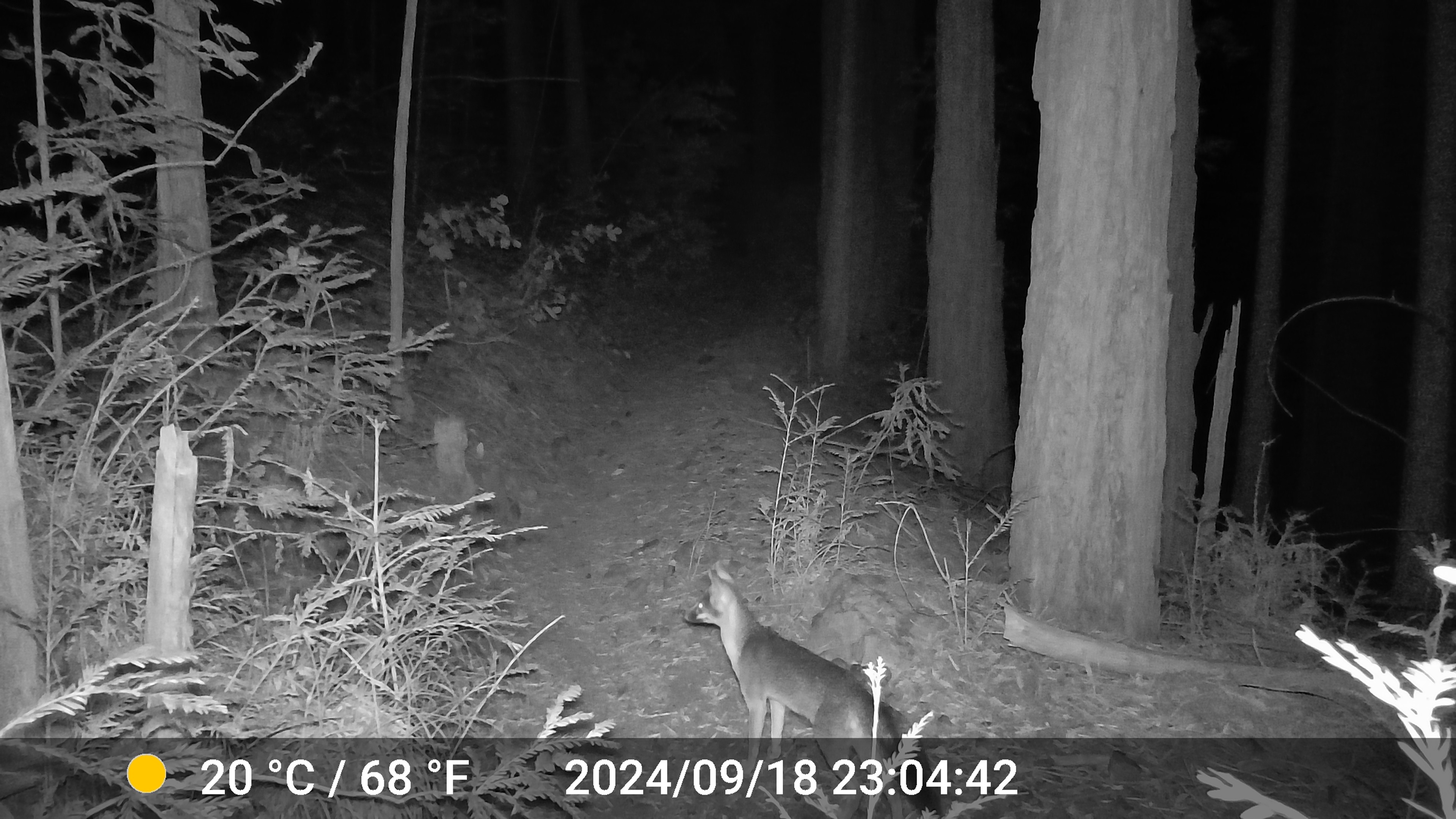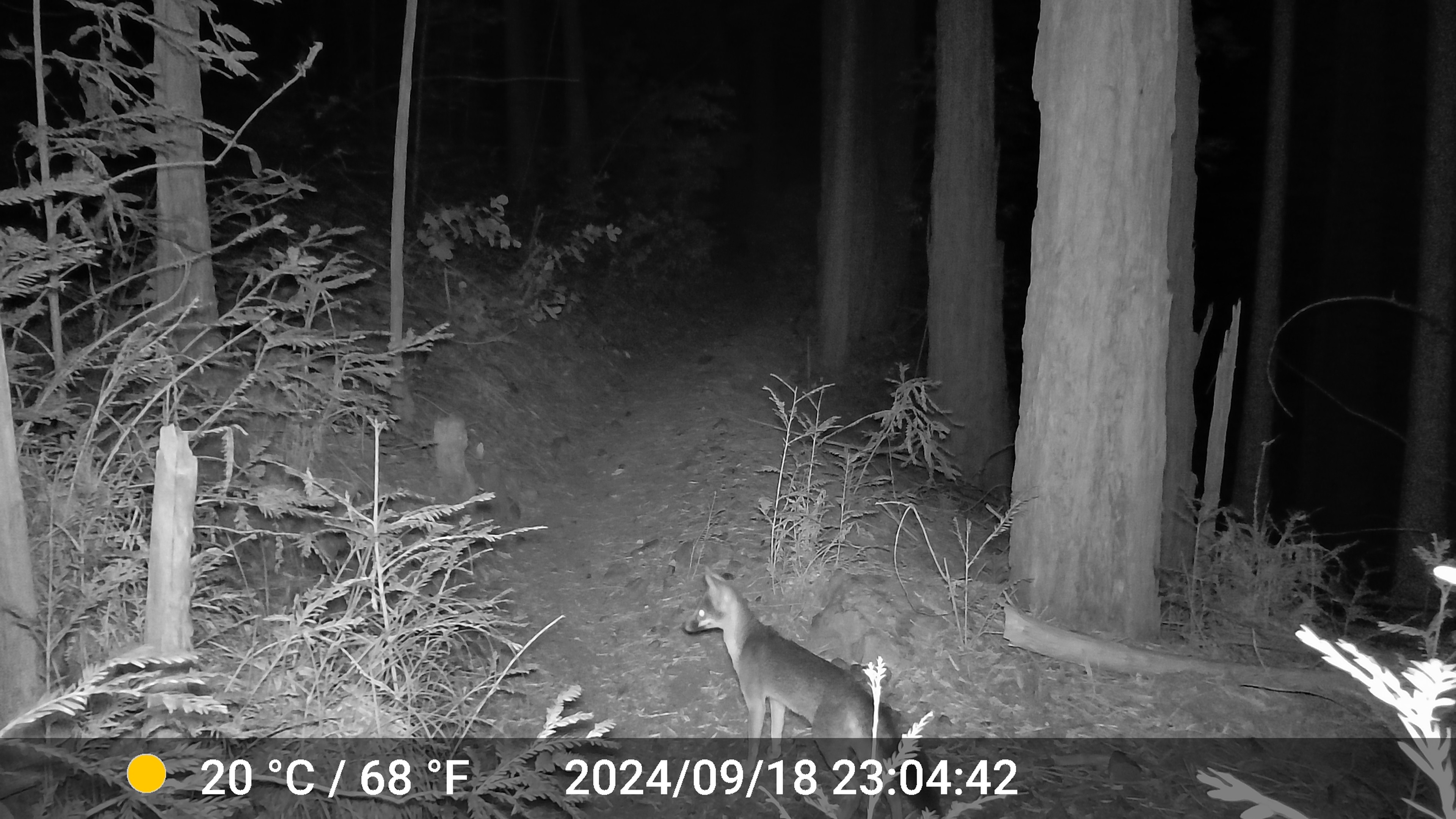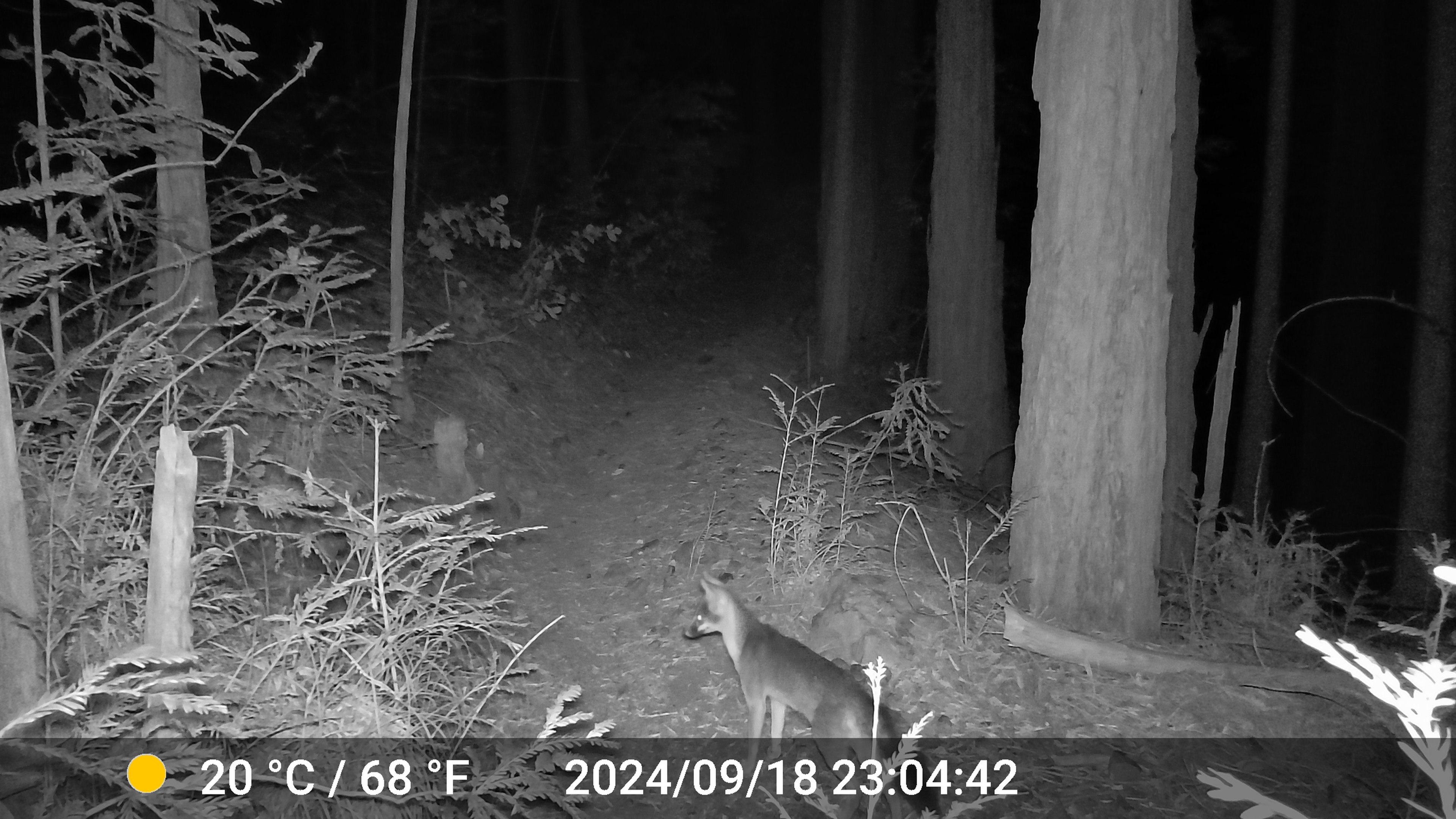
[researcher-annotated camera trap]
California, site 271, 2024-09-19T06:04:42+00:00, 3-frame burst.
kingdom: Animalia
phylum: Chordata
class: Mammalia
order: Carnivora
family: Canidae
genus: Urocyon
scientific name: Urocyon cinereoargenteus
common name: gray fox